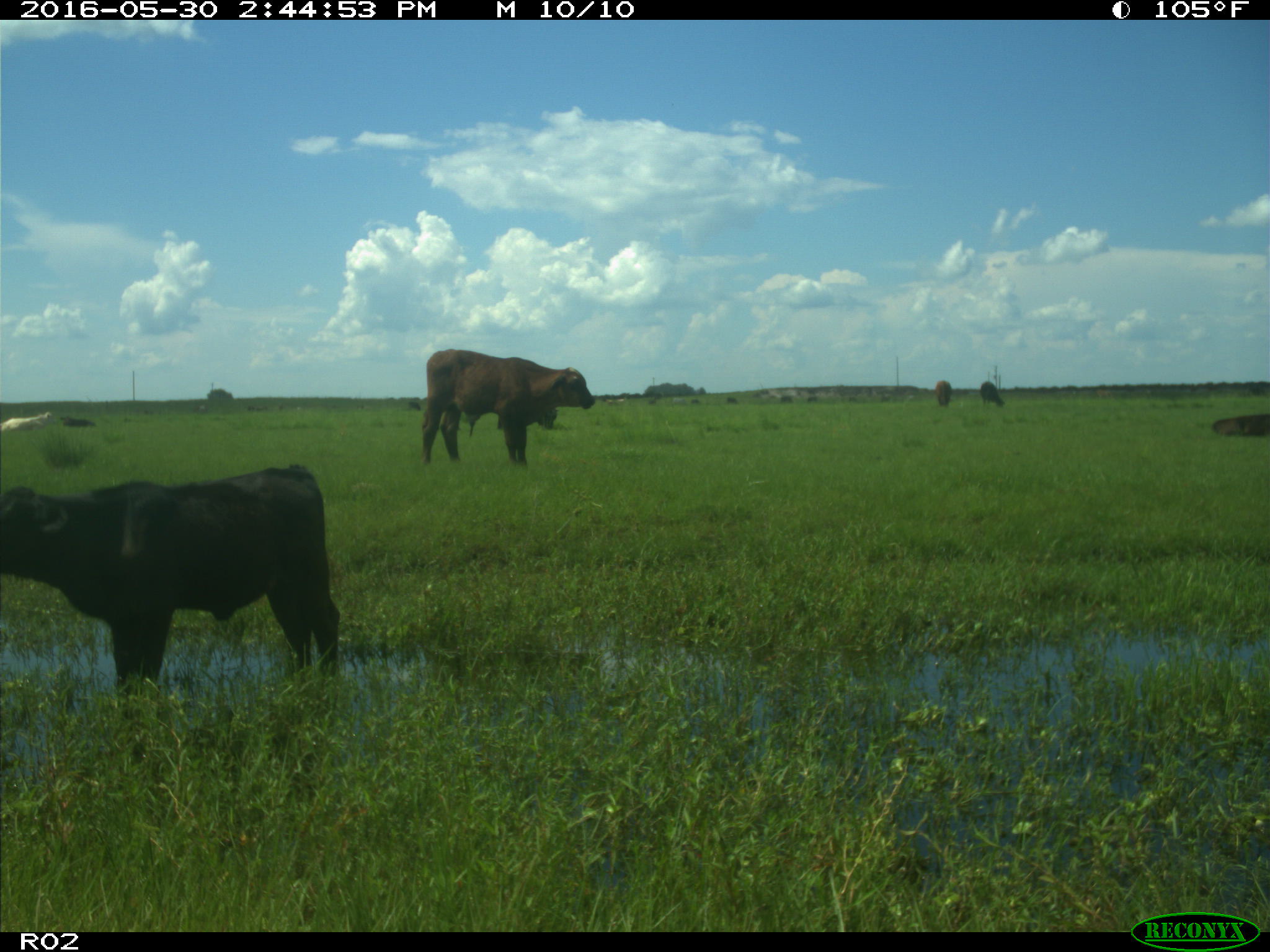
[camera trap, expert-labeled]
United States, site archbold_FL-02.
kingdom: Animalia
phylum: Chordata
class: Mammalia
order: Artiodactyla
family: Bovidae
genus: Bos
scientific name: Bos taurus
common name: domestic cow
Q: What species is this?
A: Bos taurus (domestic cow).